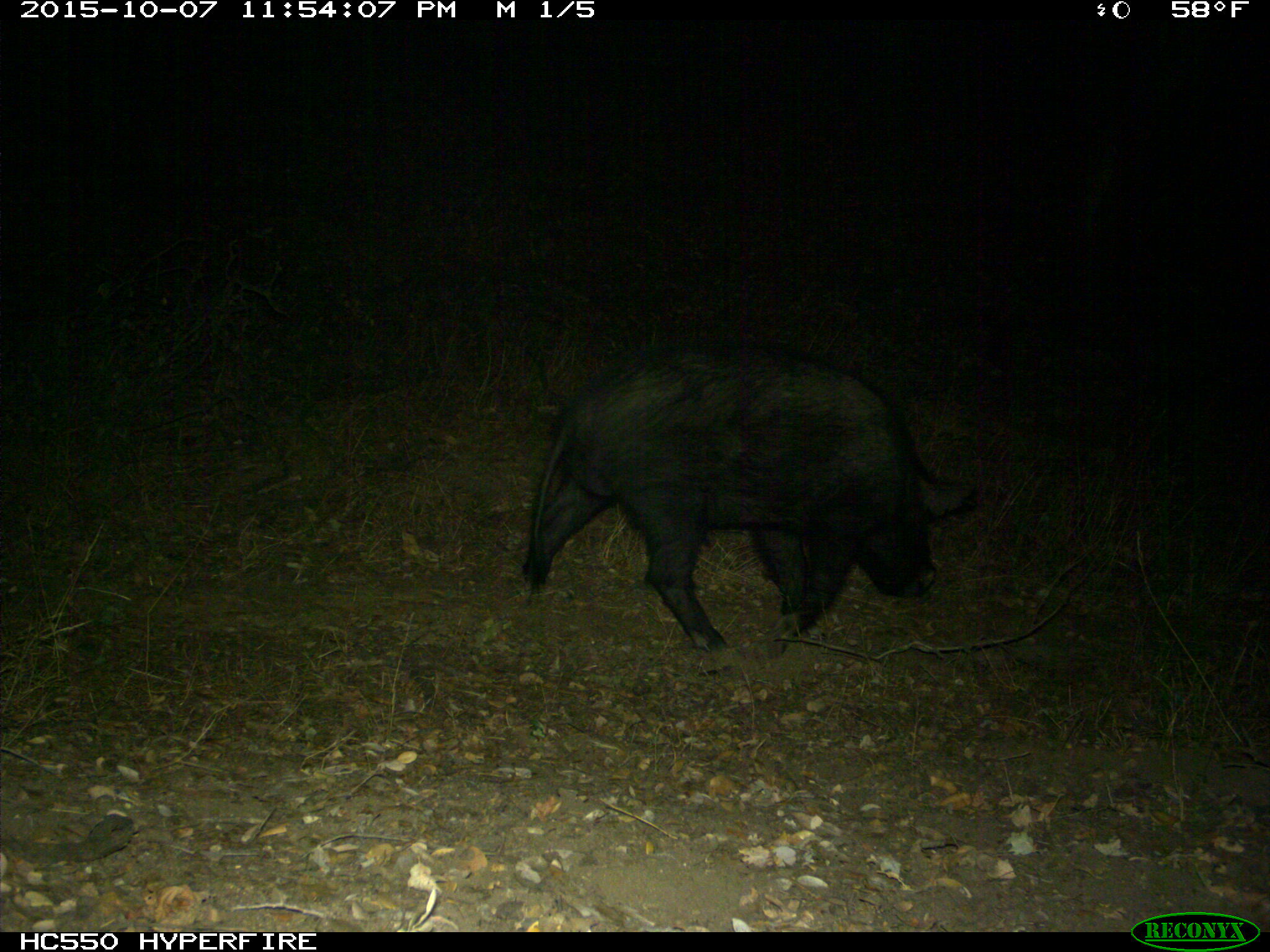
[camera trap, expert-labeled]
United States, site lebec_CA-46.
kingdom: Animalia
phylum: Chordata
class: Mammalia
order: Artiodactyla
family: Suidae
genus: Sus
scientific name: Sus scrofa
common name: wild boar